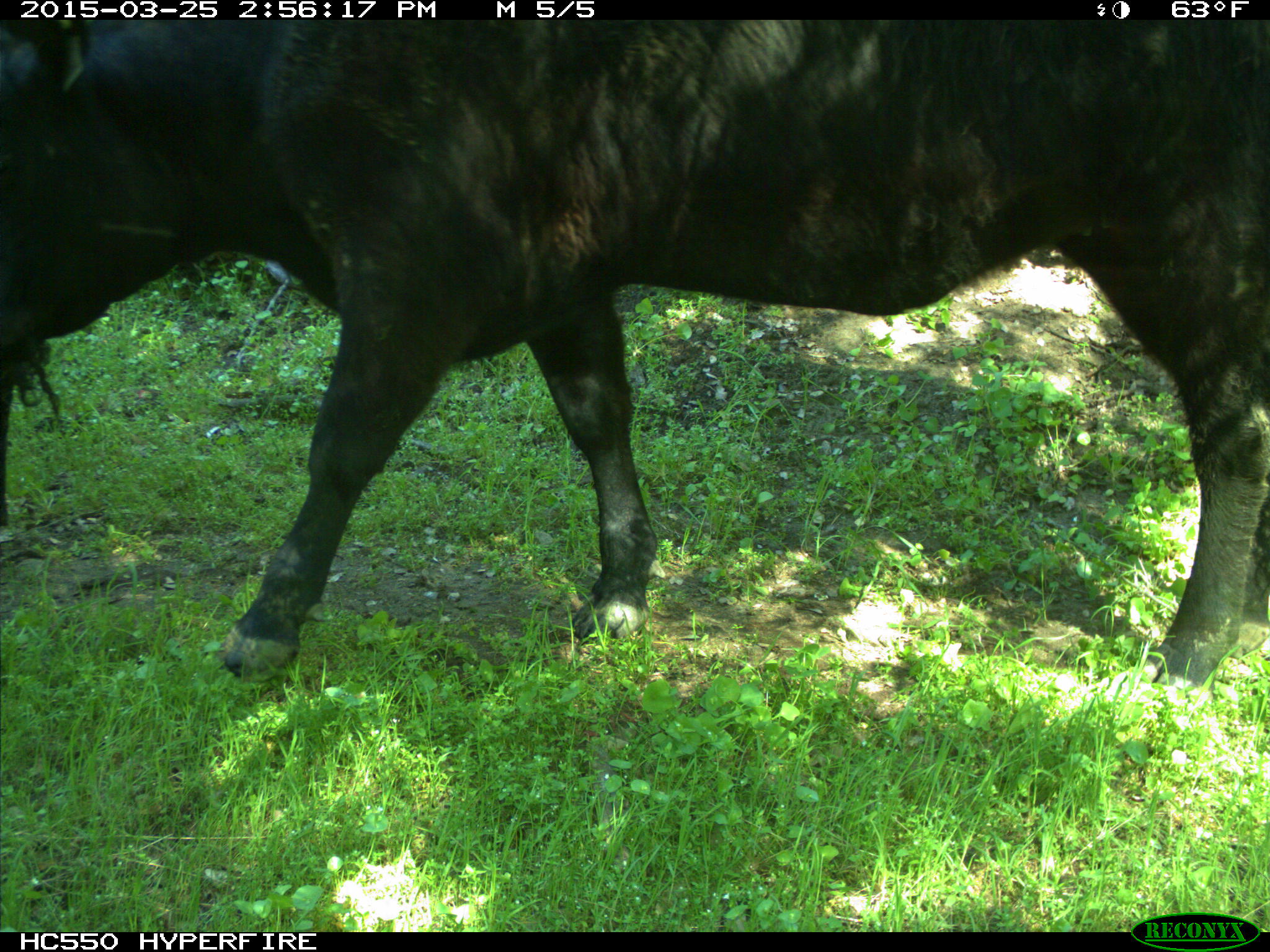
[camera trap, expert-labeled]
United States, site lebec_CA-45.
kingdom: Animalia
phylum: Chordata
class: Mammalia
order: Artiodactyla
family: Bovidae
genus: Bos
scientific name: Bos taurus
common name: domestic cow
Bos taurus (domestic cow).